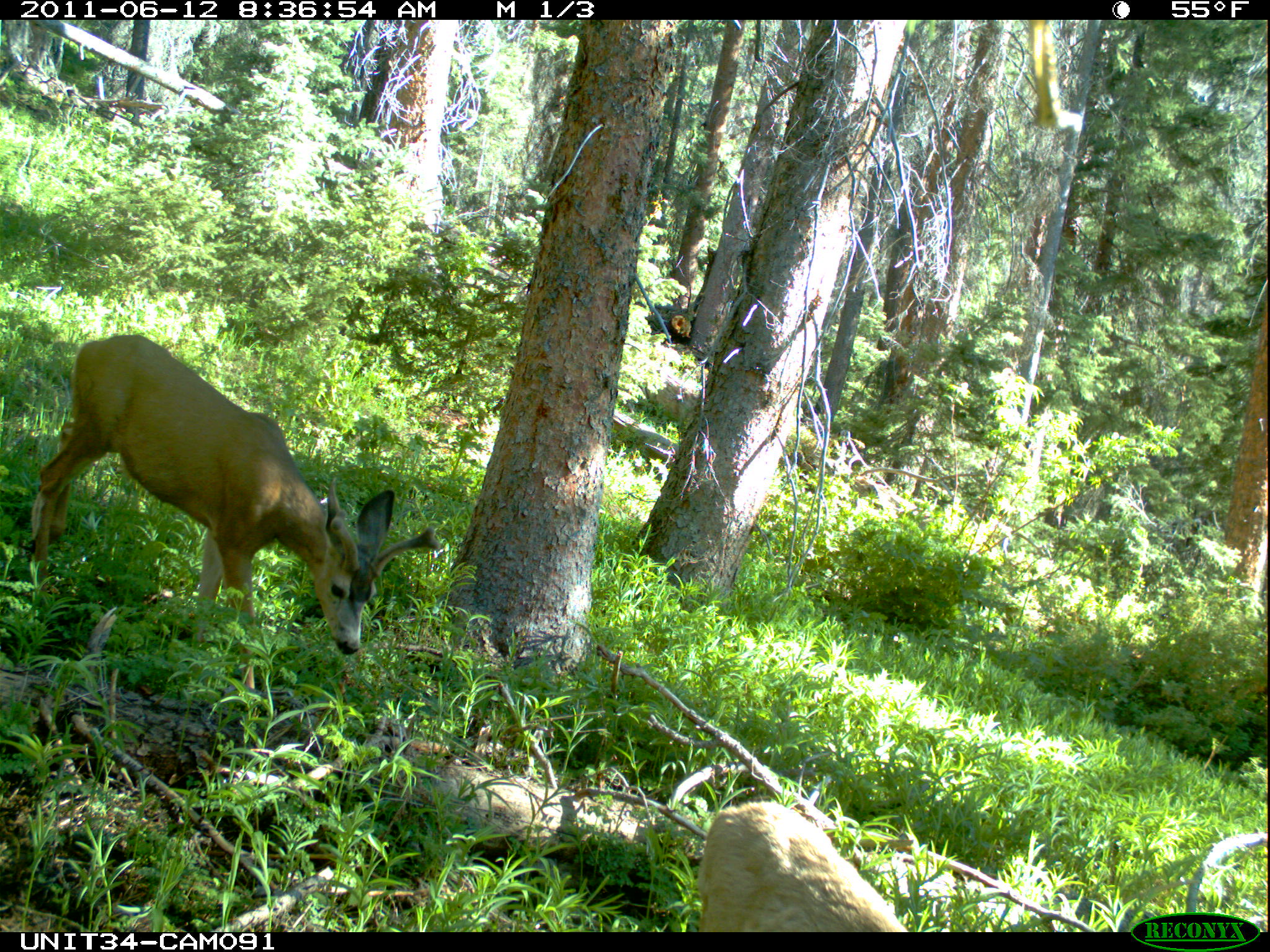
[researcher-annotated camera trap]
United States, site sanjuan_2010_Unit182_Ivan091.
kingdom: Animalia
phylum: Chordata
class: Mammalia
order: Artiodactyla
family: Cervidae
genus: Odocoileus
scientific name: Odocoileus hemionus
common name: mule deer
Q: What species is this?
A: Odocoileus hemionus (mule deer).